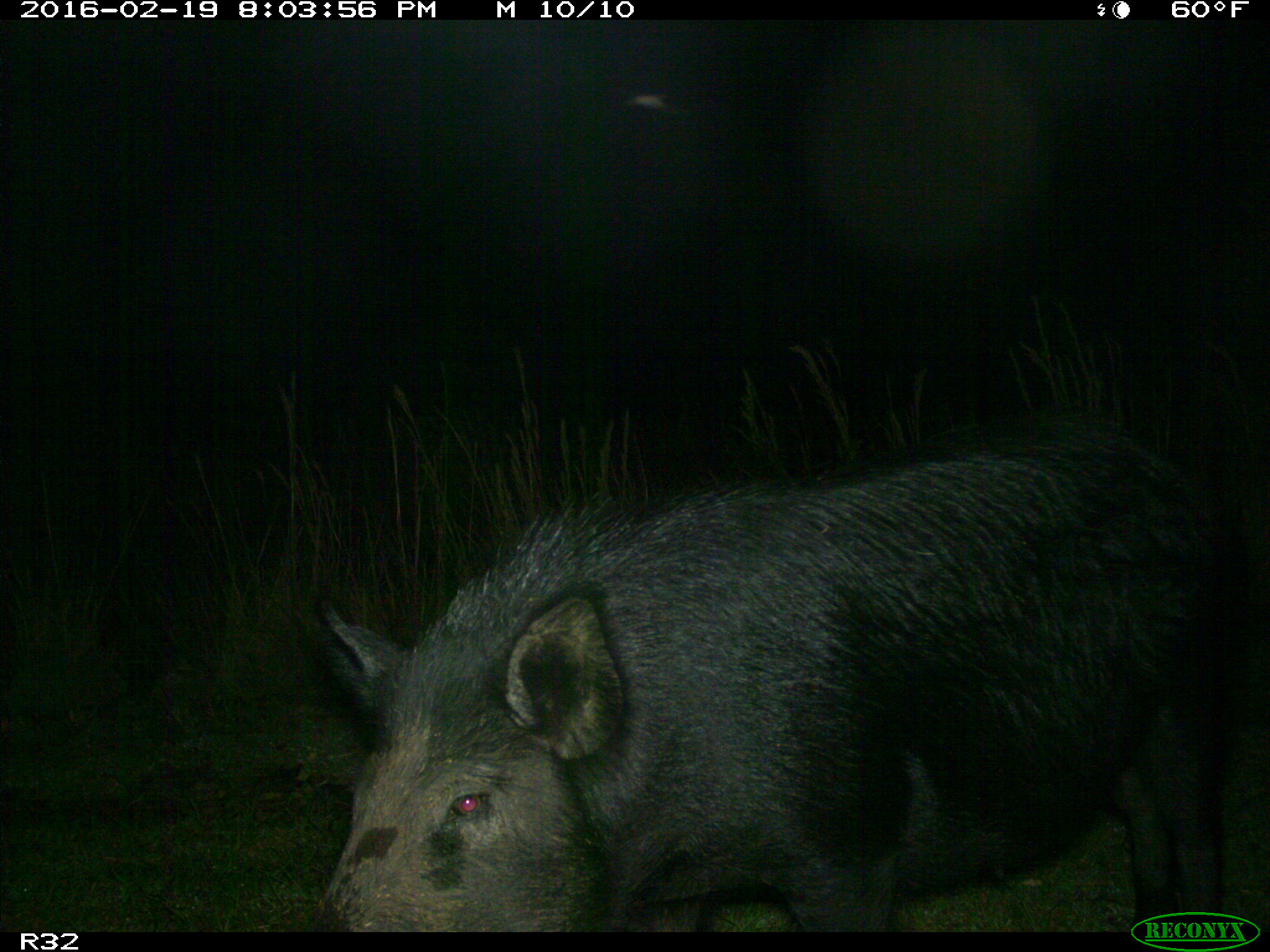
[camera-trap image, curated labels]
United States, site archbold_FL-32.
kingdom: Animalia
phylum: Chordata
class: Mammalia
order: Artiodactyla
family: Suidae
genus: Sus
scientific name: Sus scrofa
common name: wild boar